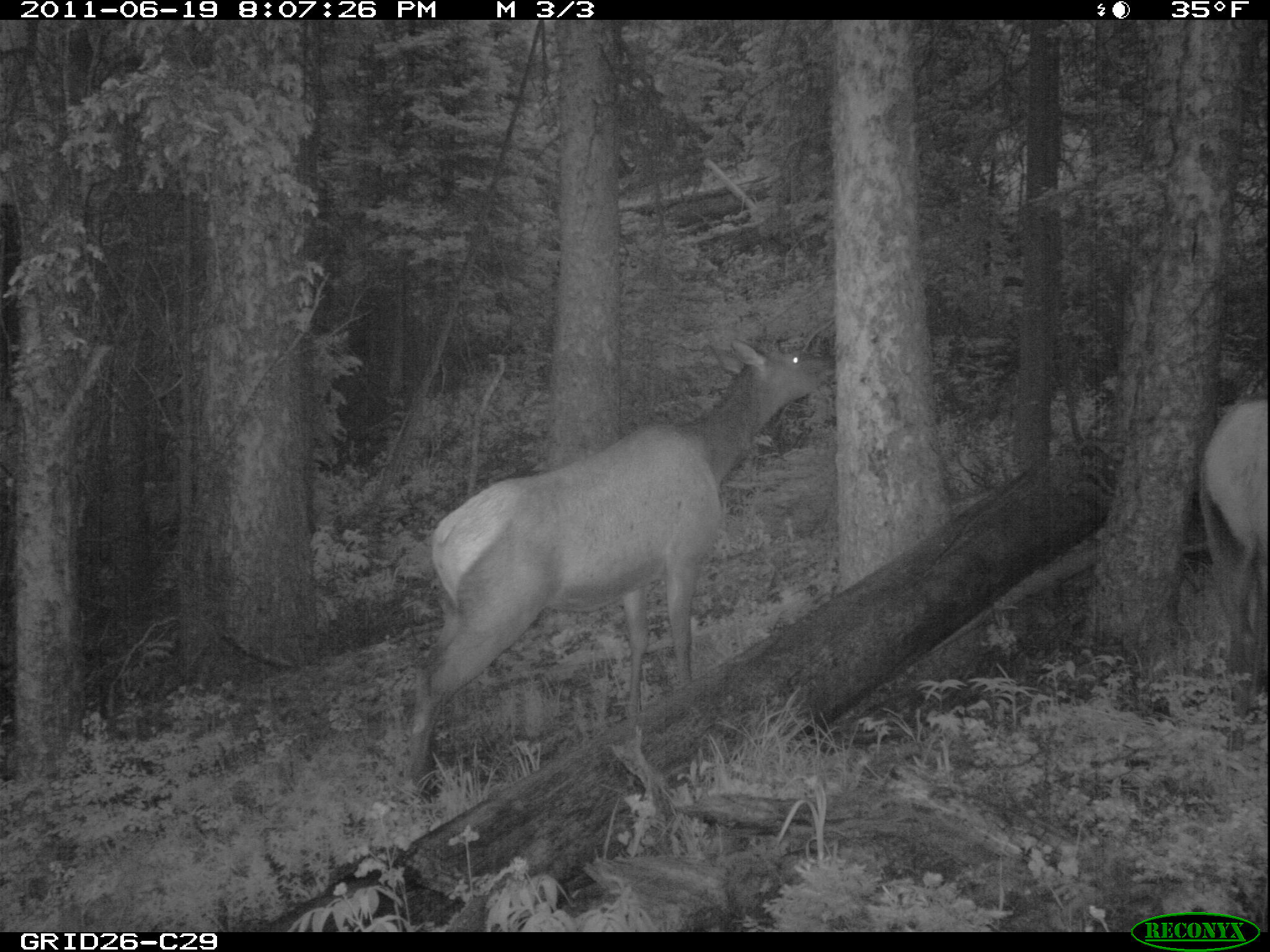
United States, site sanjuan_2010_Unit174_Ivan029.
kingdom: Animalia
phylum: Chordata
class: Mammalia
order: Artiodactyla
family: Cervidae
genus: Cervus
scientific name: Cervus elaphus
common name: red deer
Cervus elaphus (red deer).